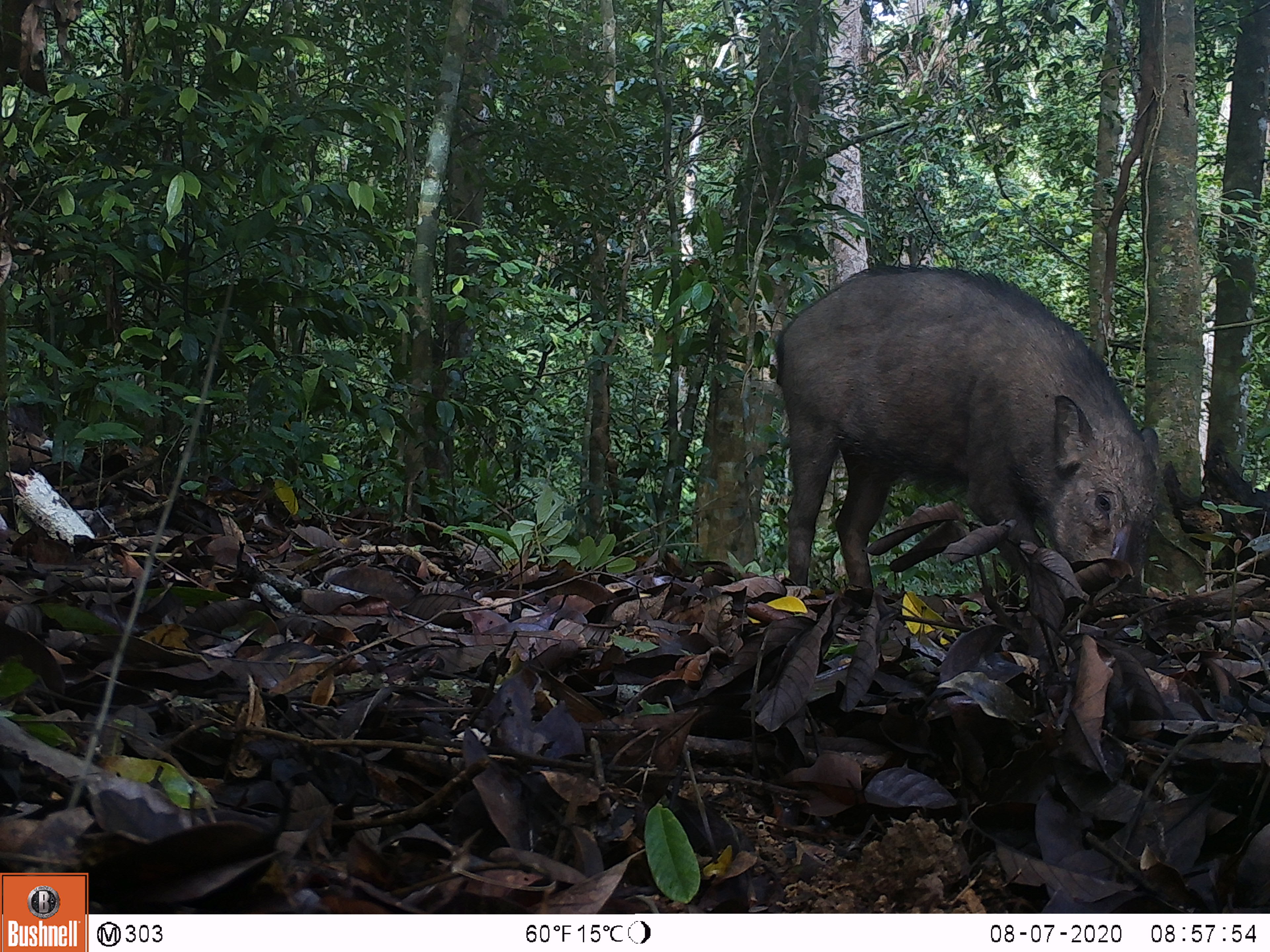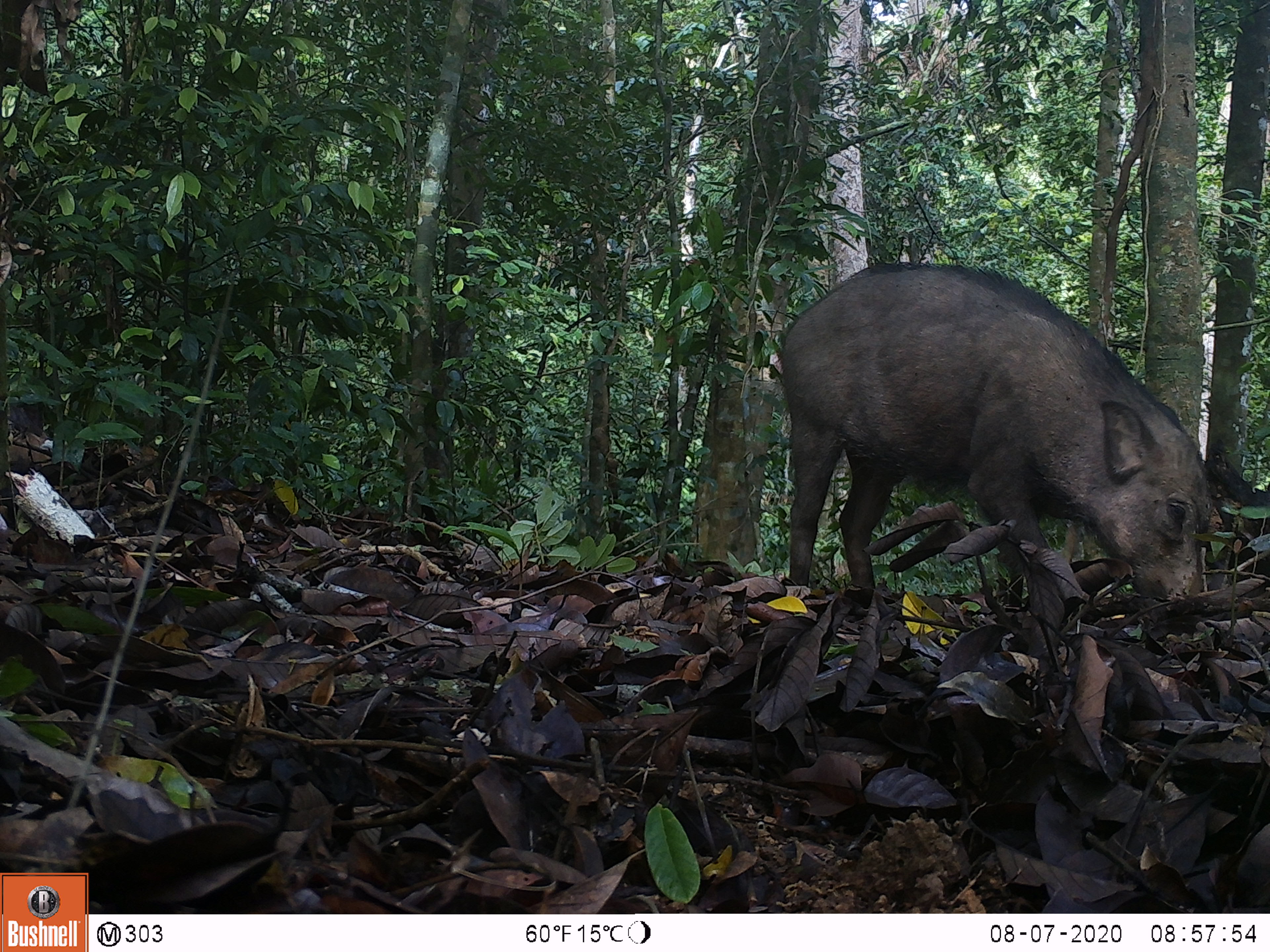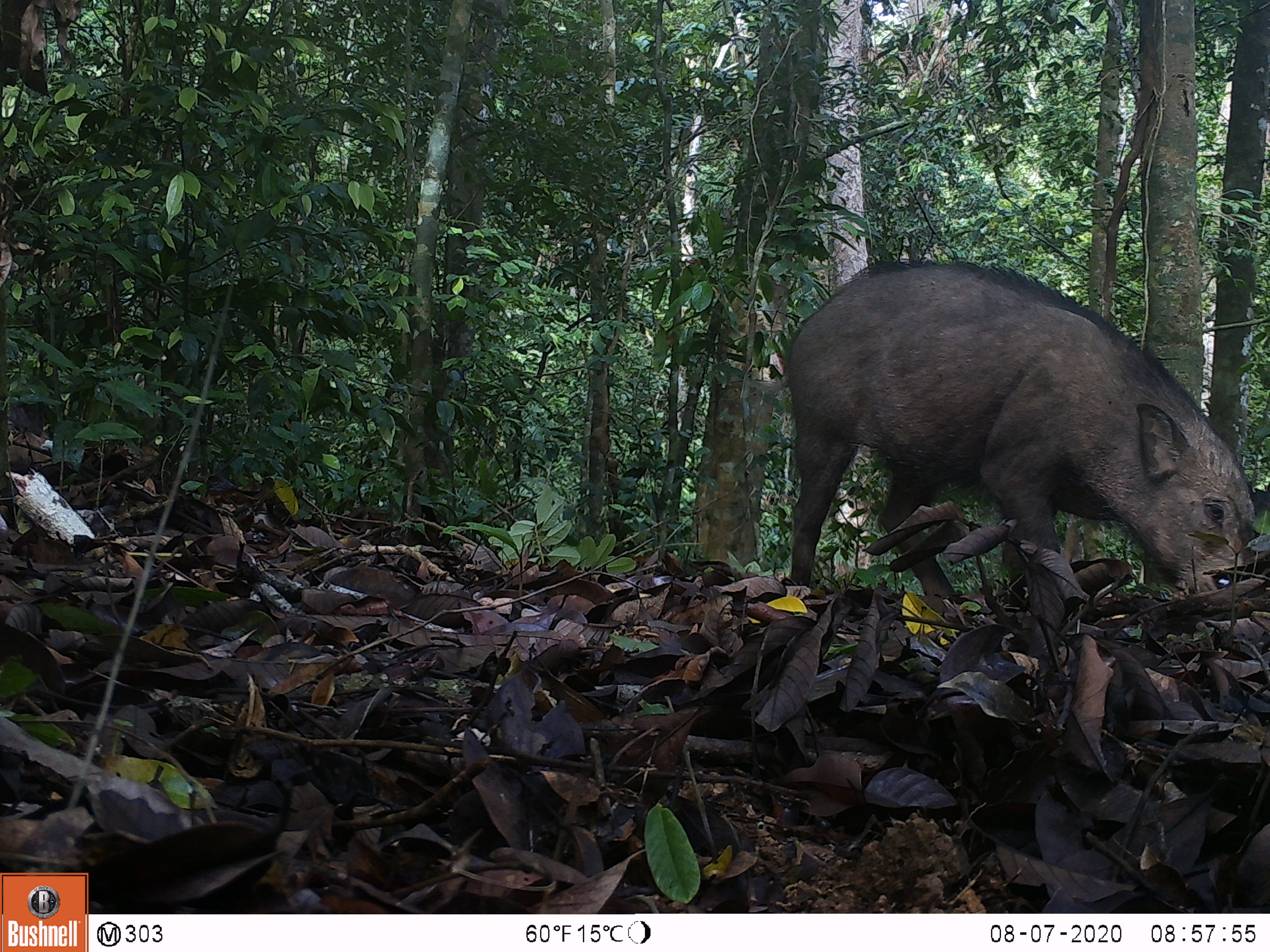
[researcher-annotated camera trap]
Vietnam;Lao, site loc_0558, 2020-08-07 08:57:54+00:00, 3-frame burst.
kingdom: Animalia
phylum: Chordata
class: Mammalia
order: Artiodactyla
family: Suidae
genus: Sus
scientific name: Sus scrofa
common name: eurasian wild pig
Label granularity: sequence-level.